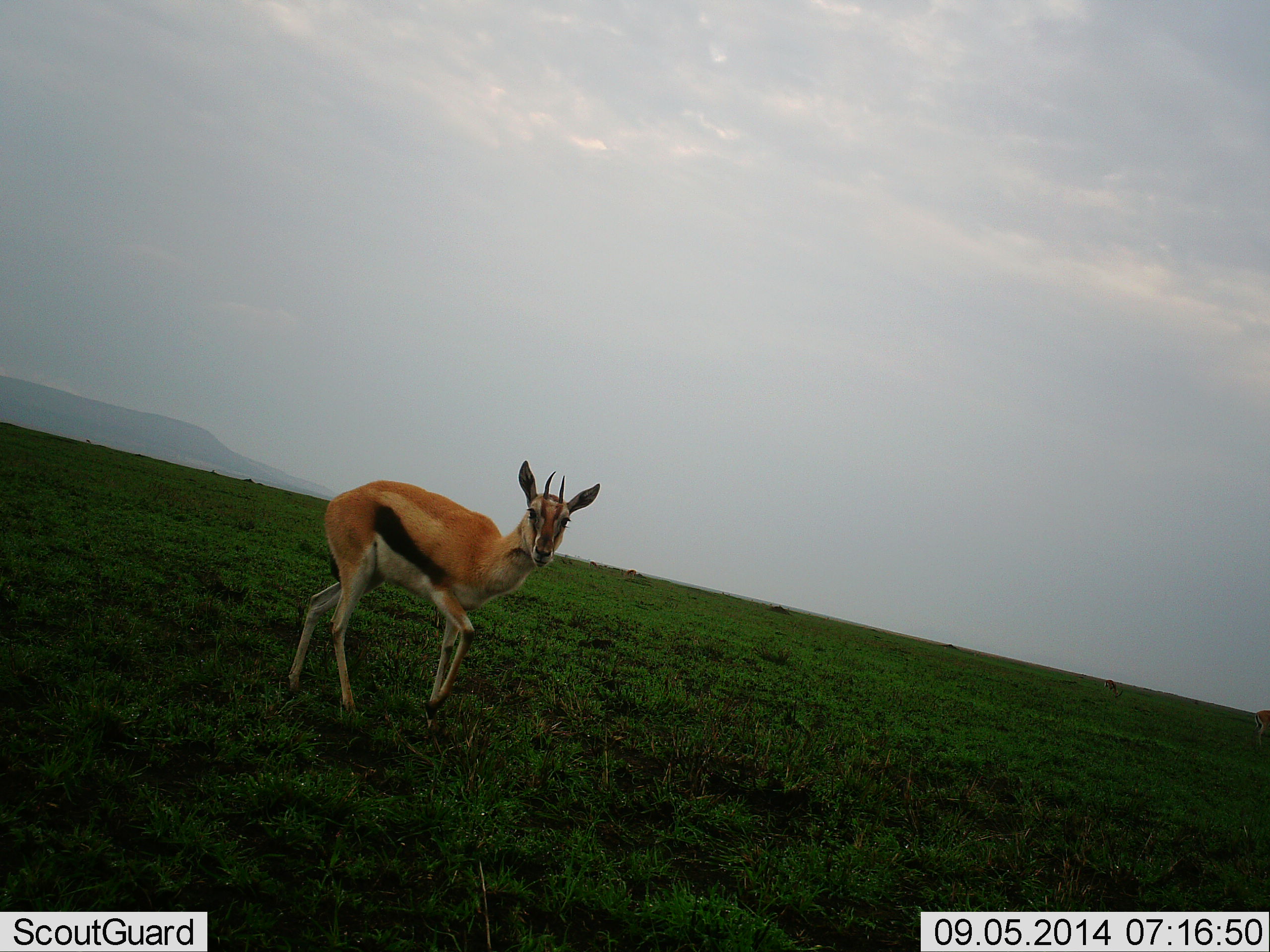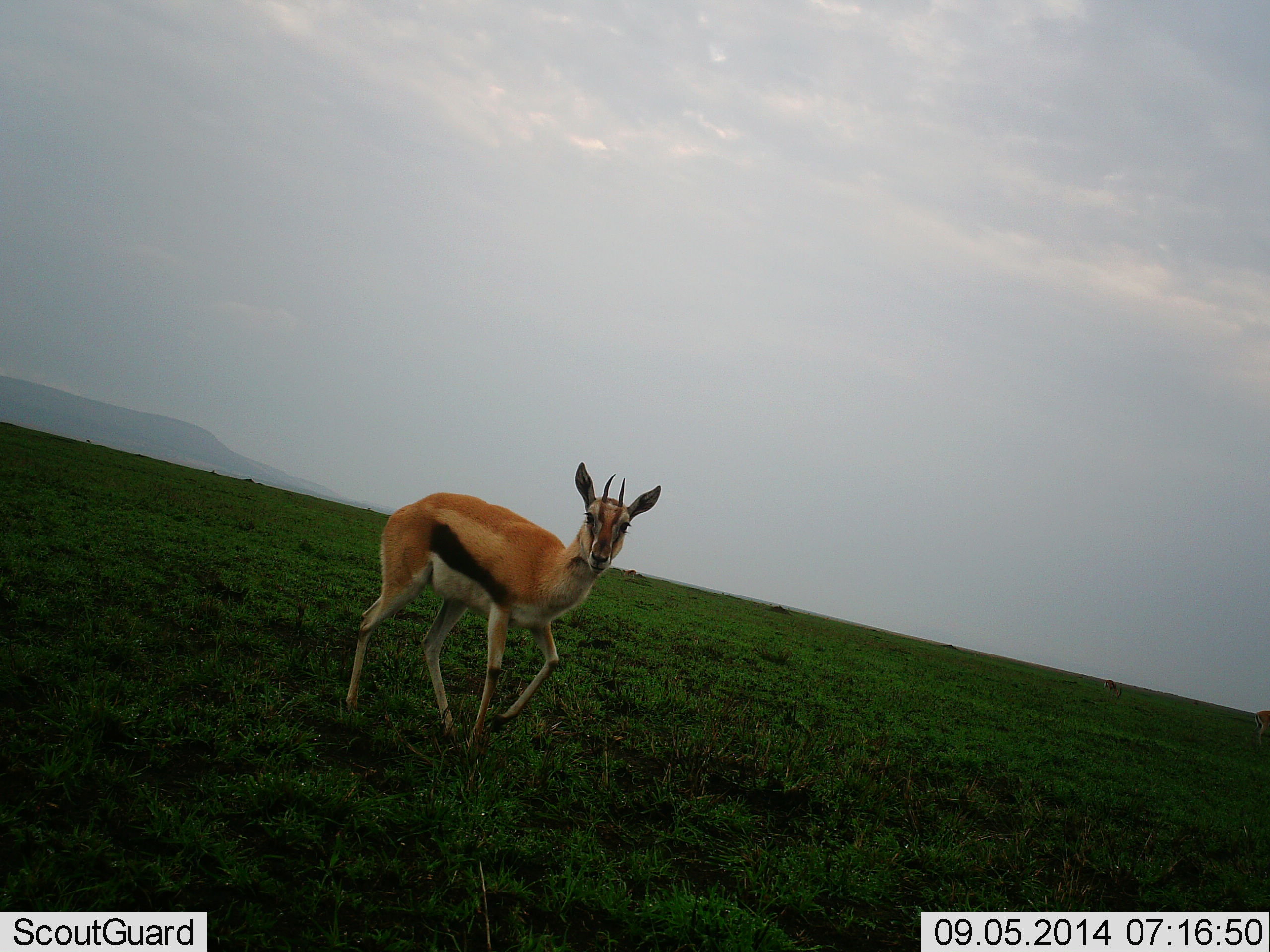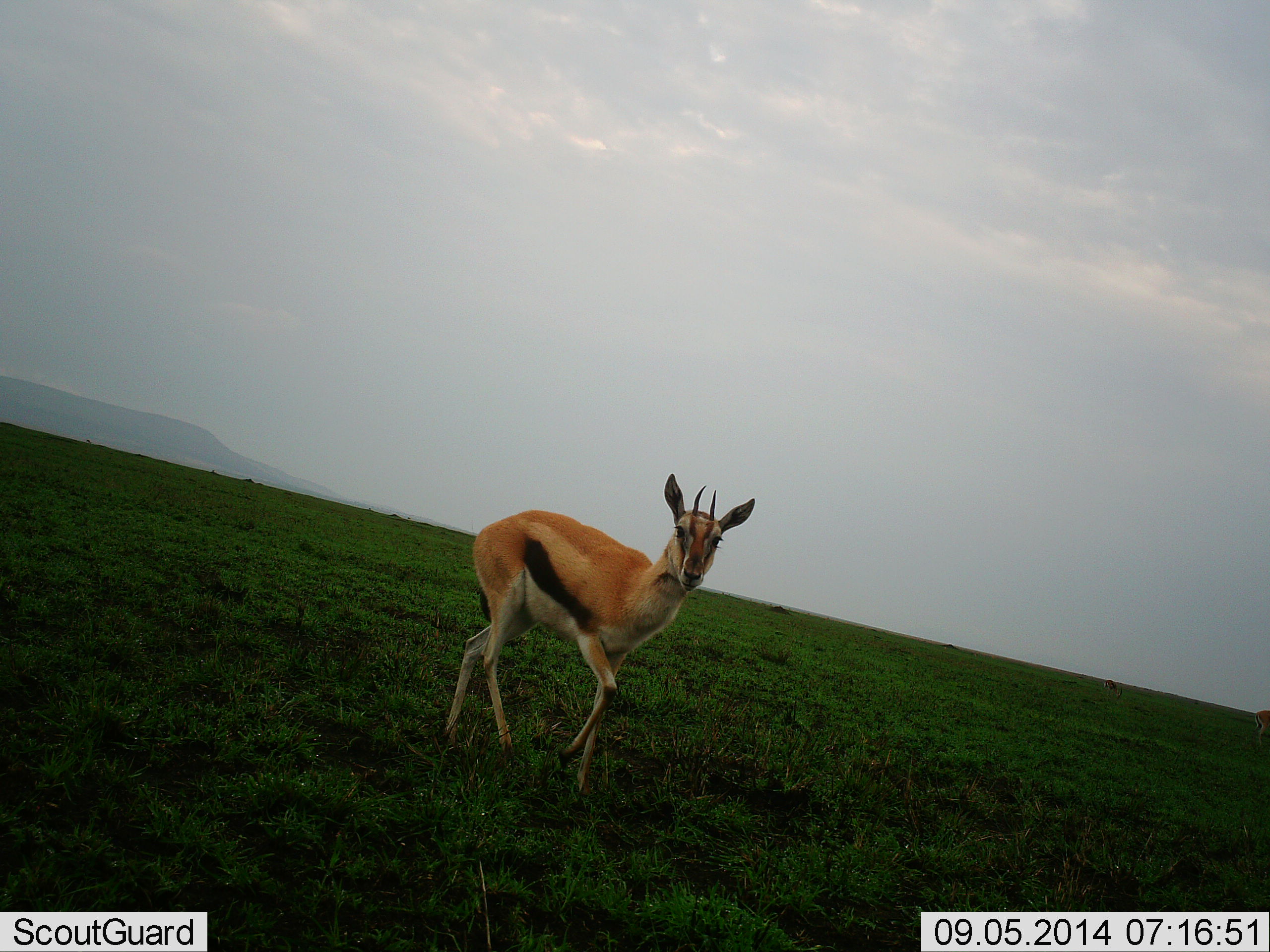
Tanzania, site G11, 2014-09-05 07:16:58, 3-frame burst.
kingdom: Animalia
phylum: Chordata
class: Mammalia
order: Artiodactyla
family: Bovidae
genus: Eudorcas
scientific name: Eudorcas thomsonii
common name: thomson's gazelle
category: gazellethomsons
Gazellethomsons (thomson's gazelle) (Eudorcas thomsonii), count 1. Behavior (volunteer vote fractions): standing 30%, resting 0%, moving 70%, interacting 0%. Young present (vote fraction): 10%. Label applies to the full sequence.